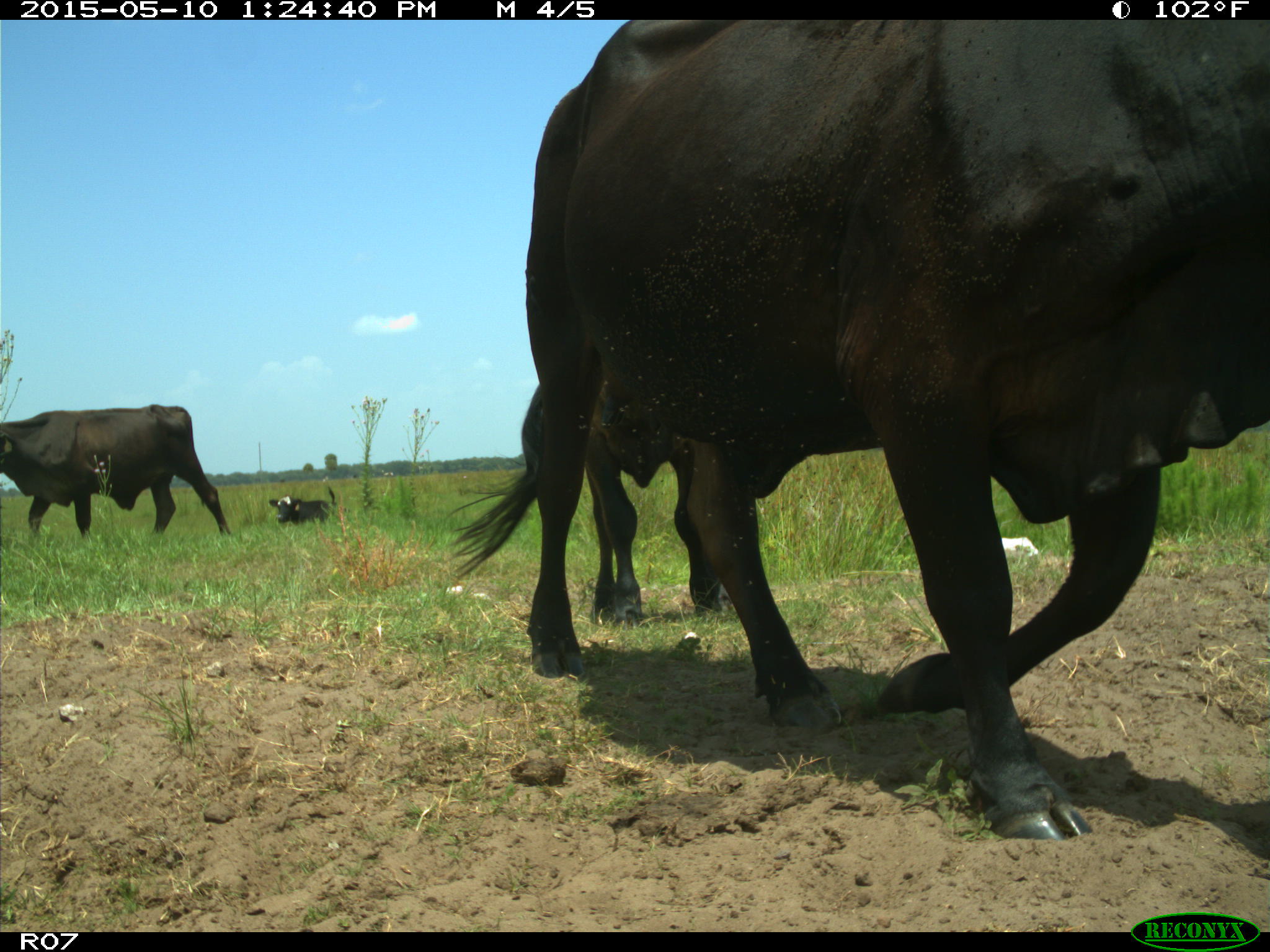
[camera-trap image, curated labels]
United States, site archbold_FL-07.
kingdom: Animalia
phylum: Chordata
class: Mammalia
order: Artiodactyla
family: Bovidae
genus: Bos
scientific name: Bos taurus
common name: domestic cow